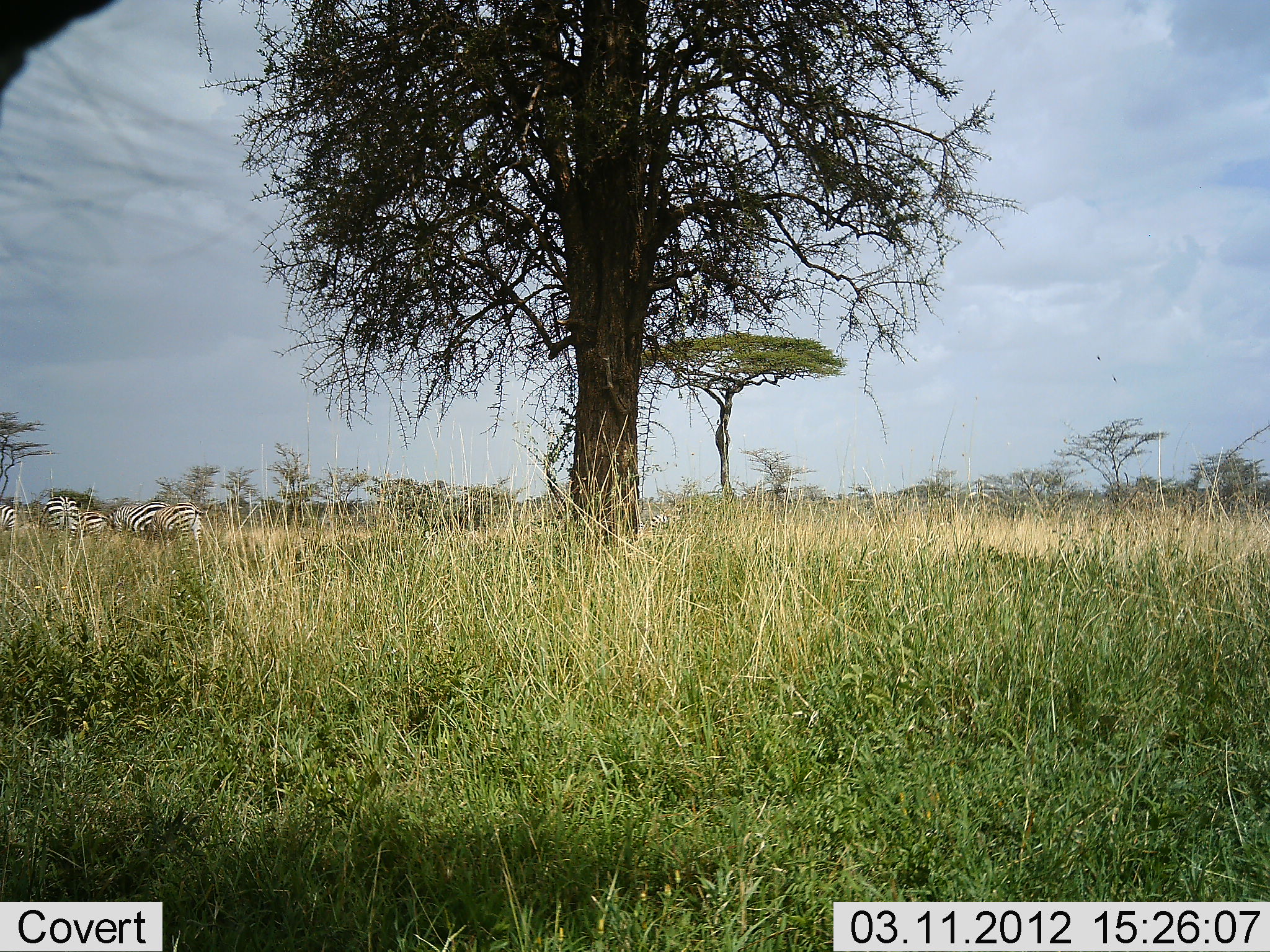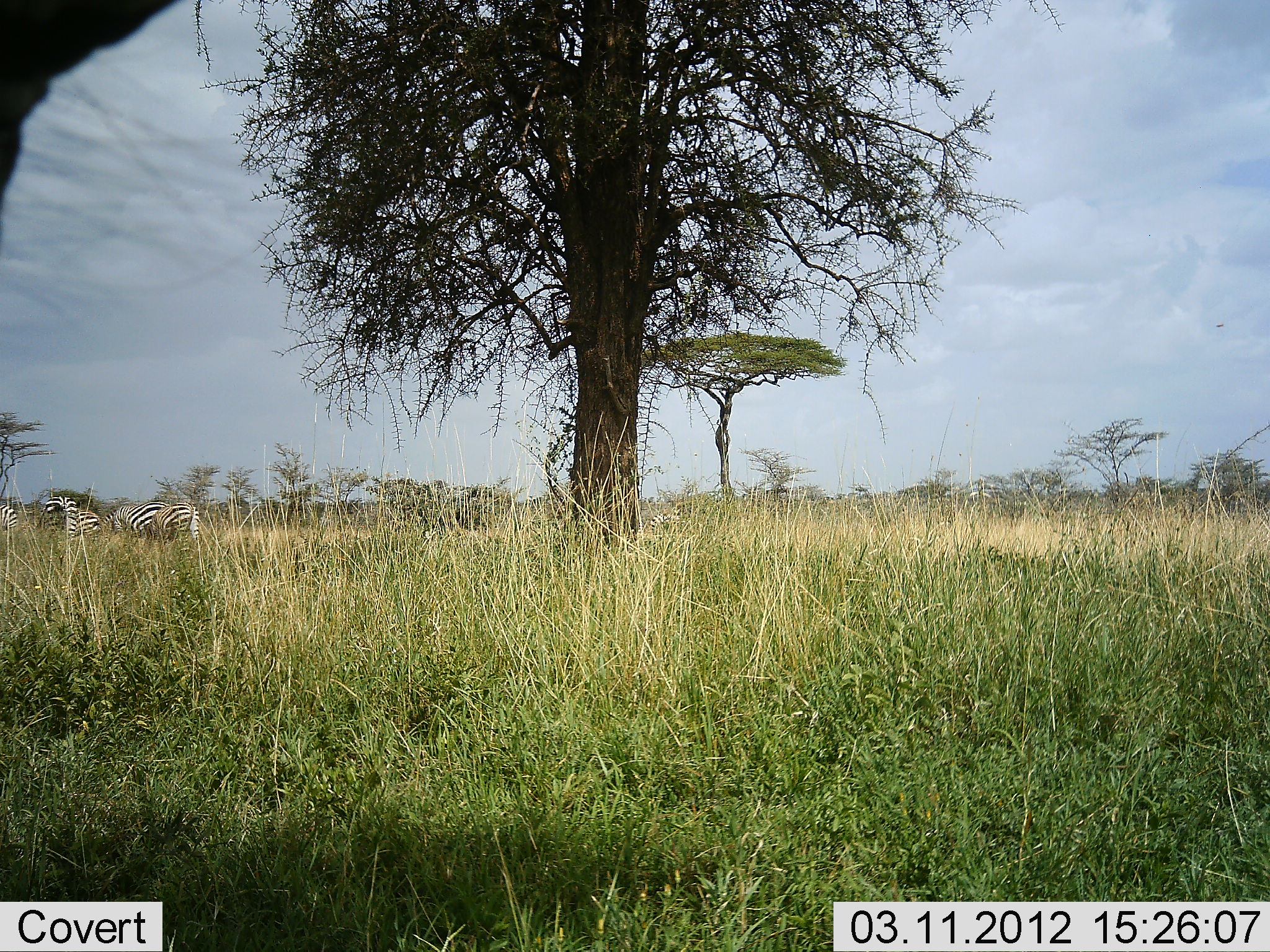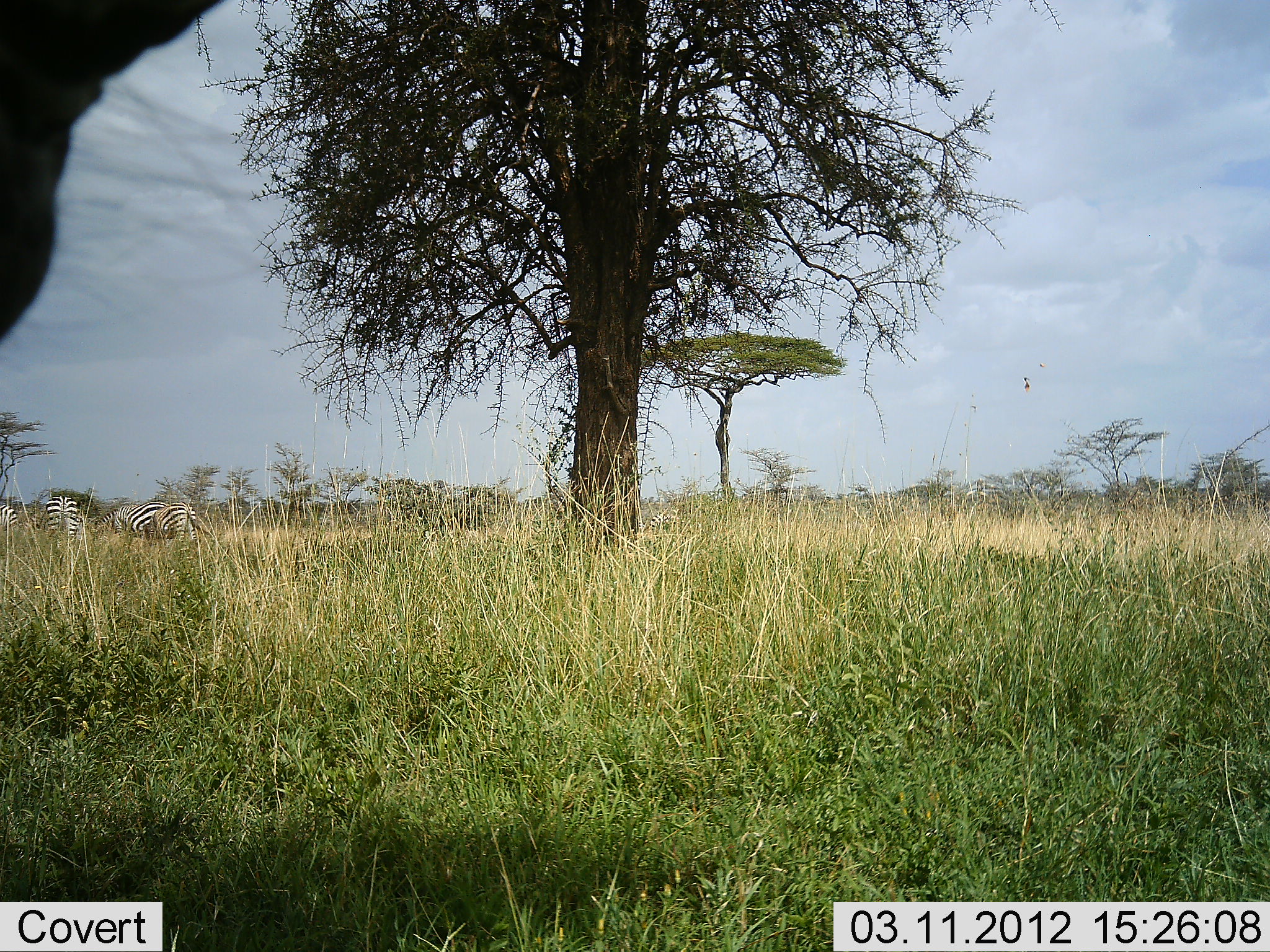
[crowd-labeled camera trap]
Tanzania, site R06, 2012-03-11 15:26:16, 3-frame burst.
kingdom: Animalia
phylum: Chordata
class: Mammalia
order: Perissodactyla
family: Equidae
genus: Equus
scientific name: Equus quagga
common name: plains zebra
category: zebra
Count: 4.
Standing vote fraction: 48%.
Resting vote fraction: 0%.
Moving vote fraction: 4%.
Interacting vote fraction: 0%.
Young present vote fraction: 4%.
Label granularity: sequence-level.